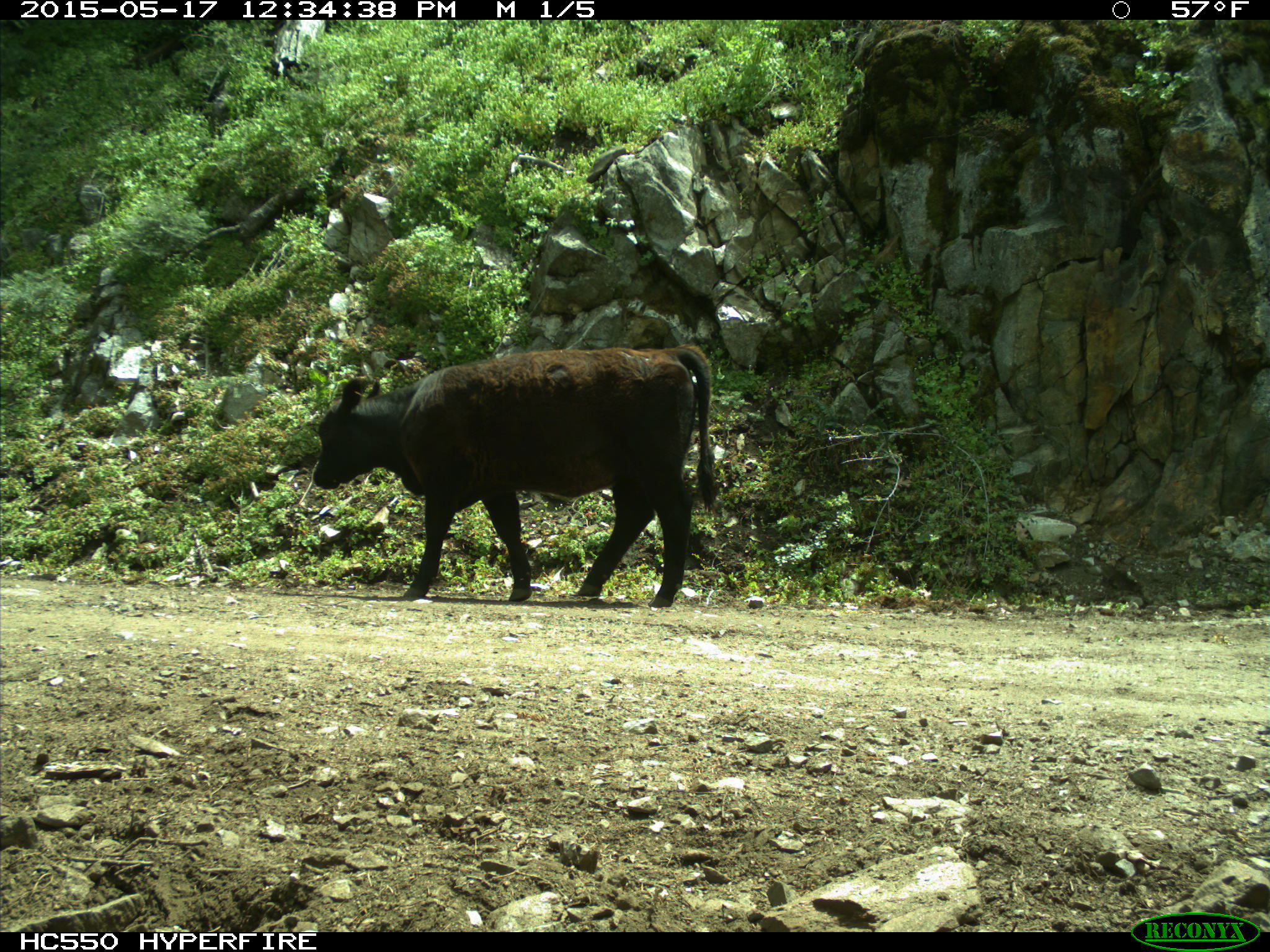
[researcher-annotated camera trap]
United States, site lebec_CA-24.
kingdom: Animalia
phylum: Chordata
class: Mammalia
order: Artiodactyla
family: Bovidae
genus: Bos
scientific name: Bos taurus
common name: domestic cow